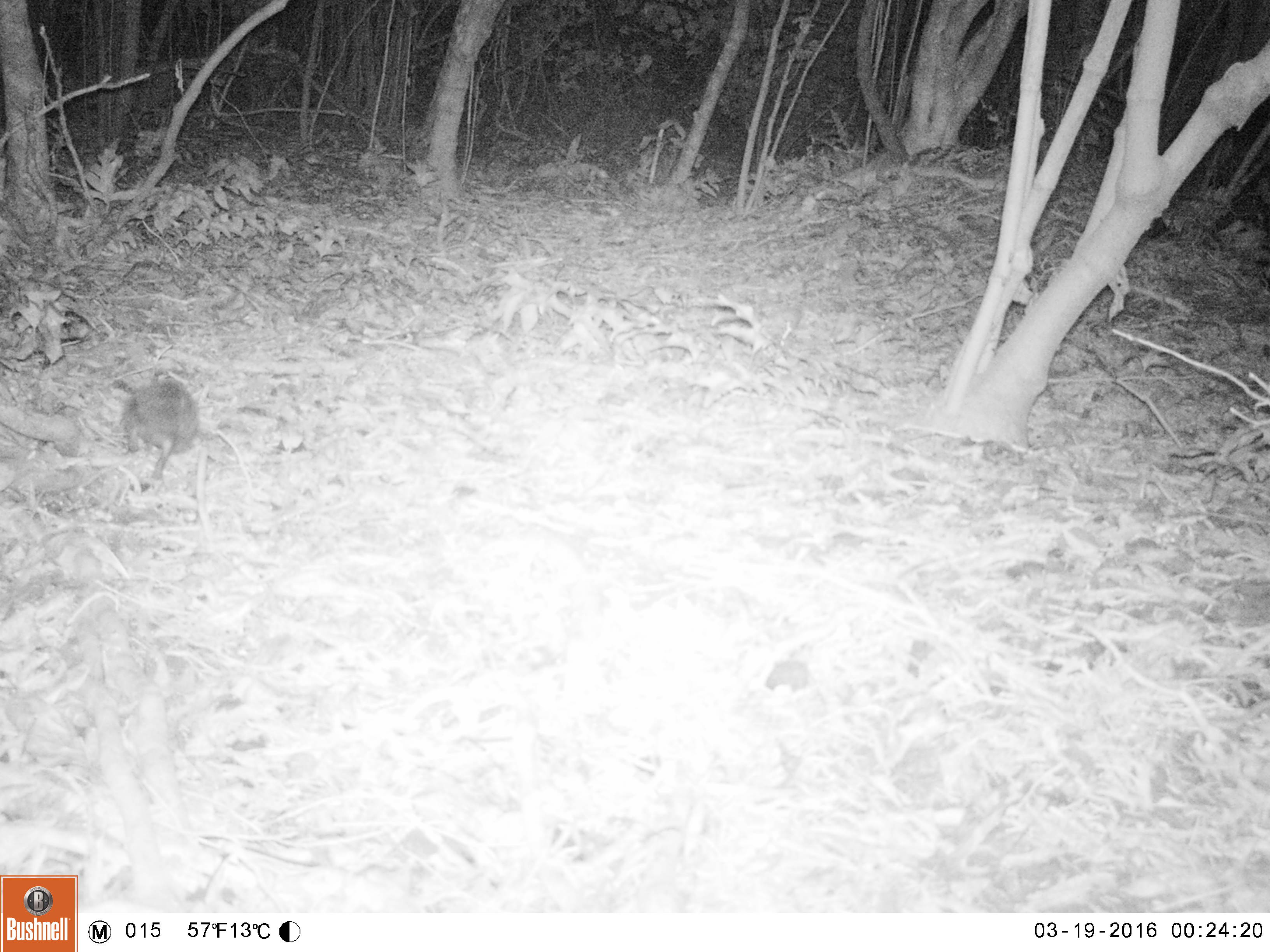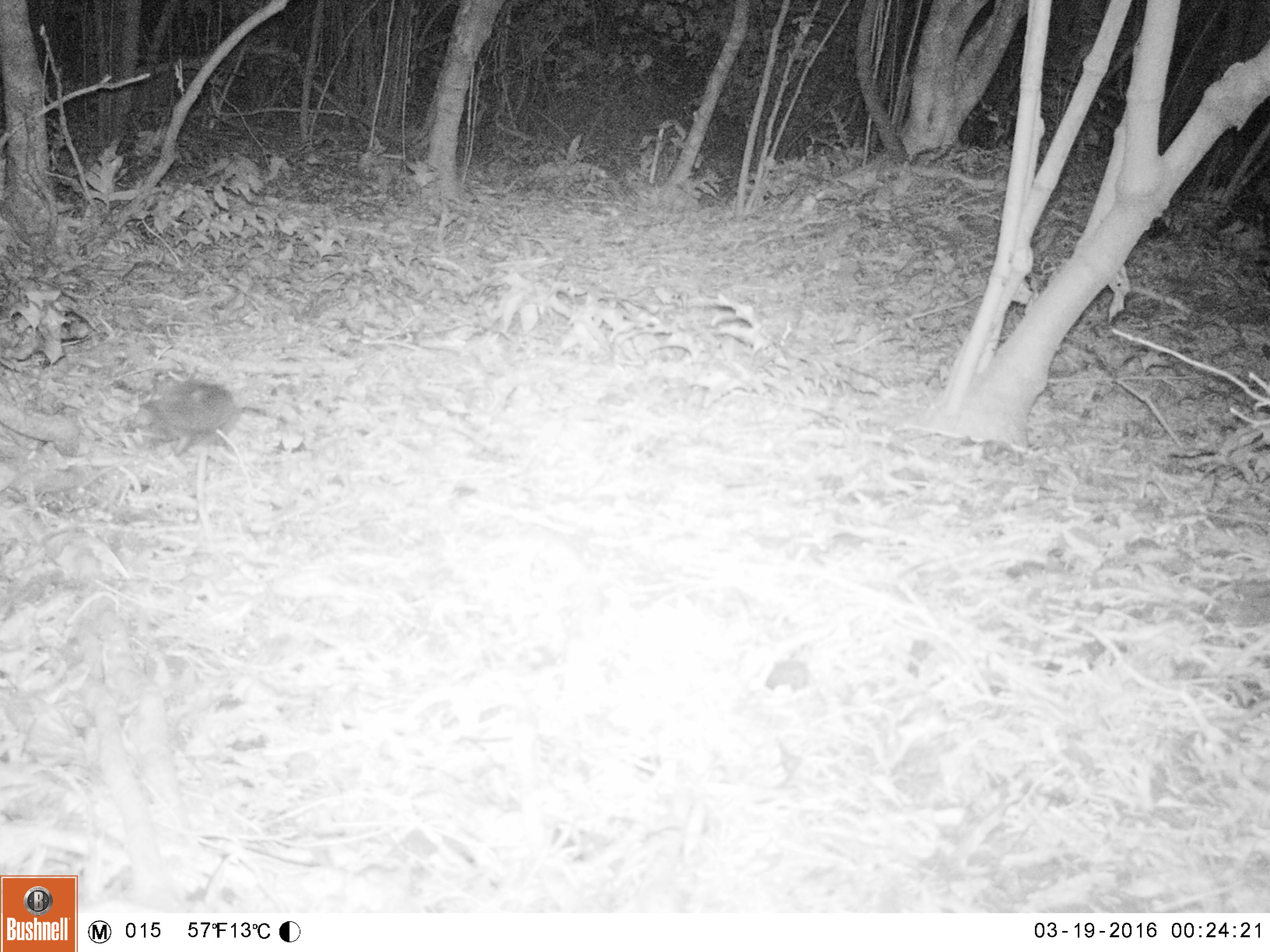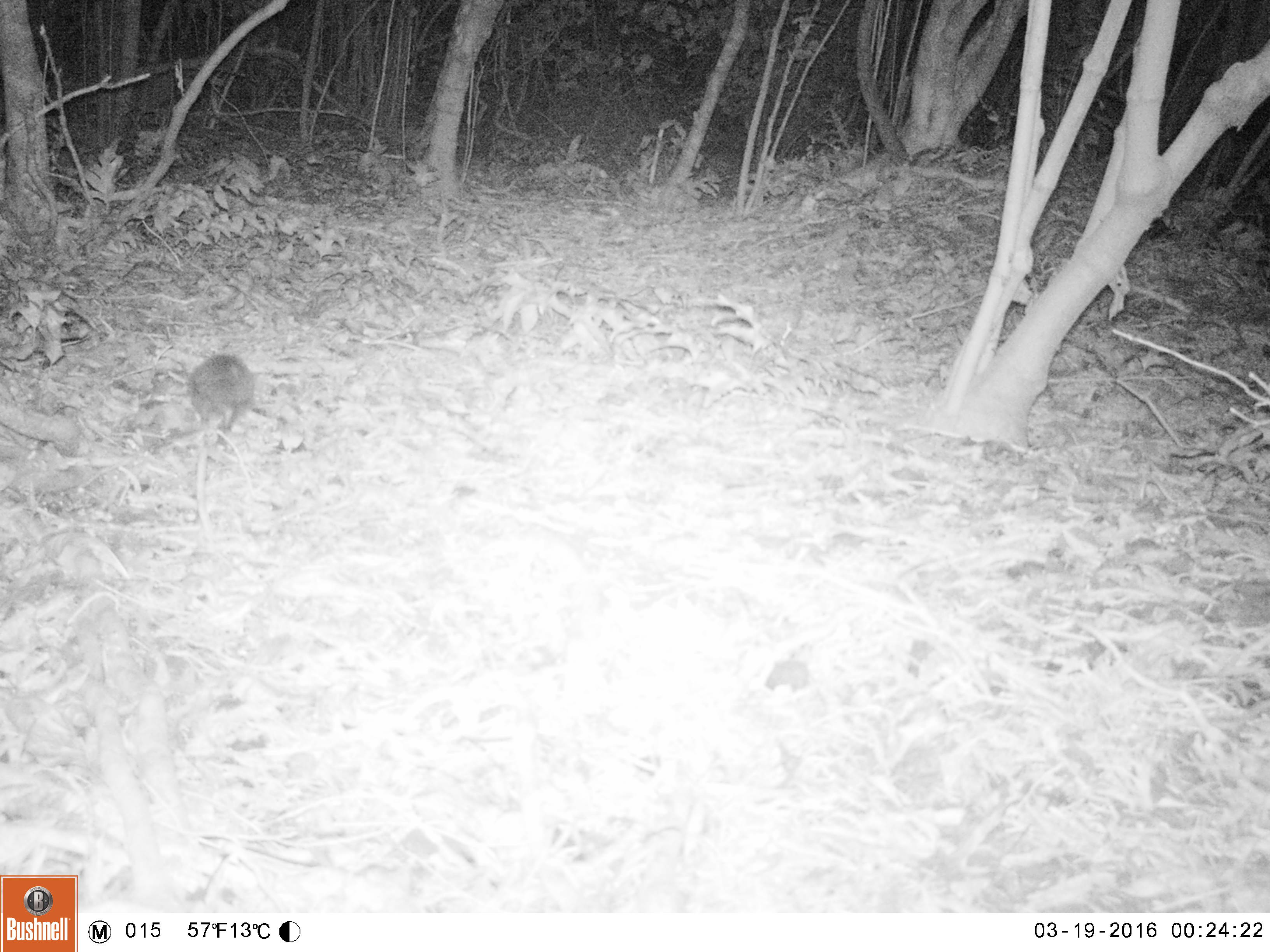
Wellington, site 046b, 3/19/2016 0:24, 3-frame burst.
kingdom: Animalia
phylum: Chordata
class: Mammalia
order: Eulipotyphla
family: Erinaceidae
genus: Erinaceus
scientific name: Erinaceus europaeus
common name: hedgehog